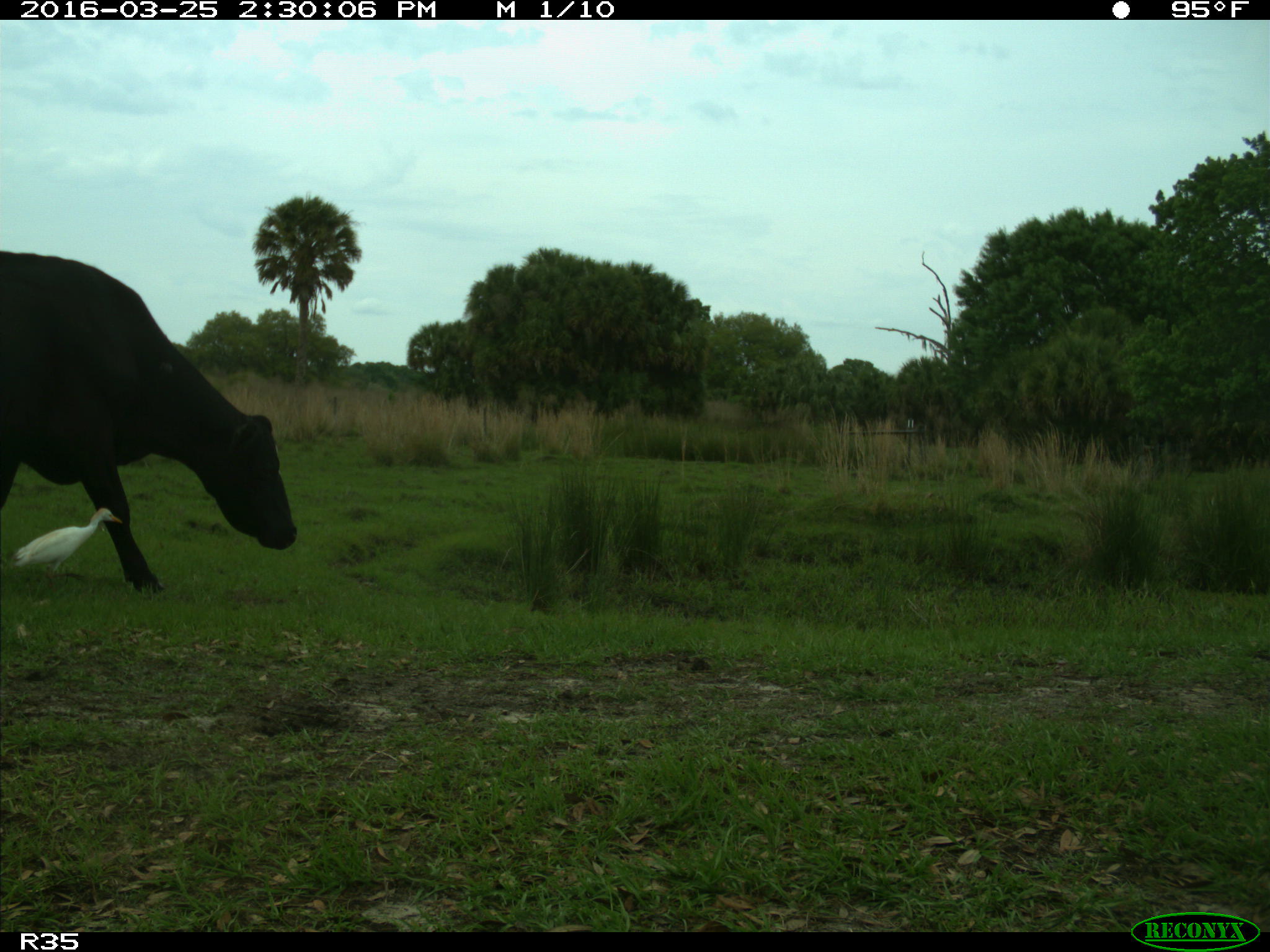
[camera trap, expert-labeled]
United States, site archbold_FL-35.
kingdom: Animalia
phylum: Chordata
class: Mammalia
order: Artiodactyla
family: Bovidae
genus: Bos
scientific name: Bos taurus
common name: domestic cow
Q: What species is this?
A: Bos taurus (domestic cow).